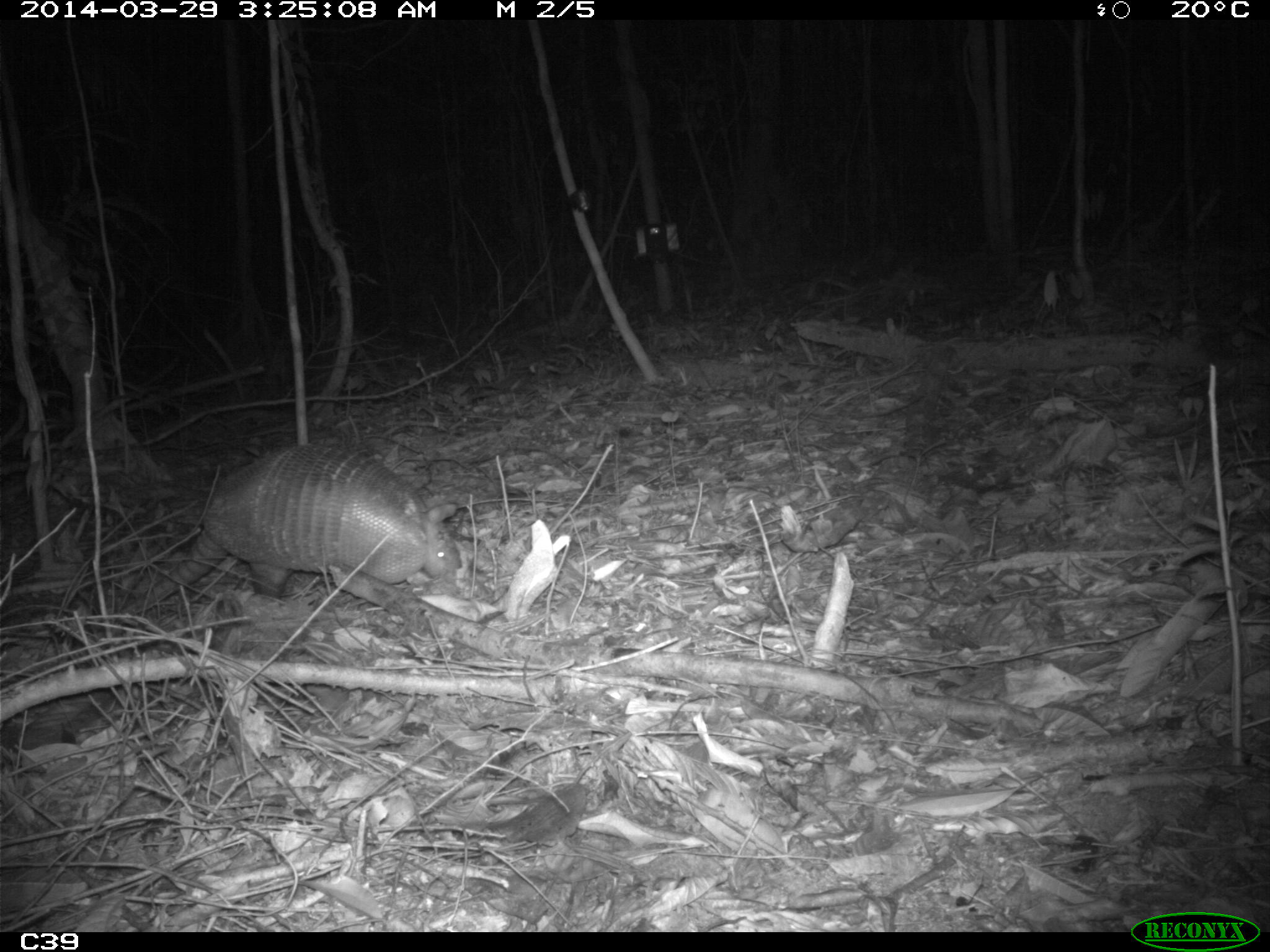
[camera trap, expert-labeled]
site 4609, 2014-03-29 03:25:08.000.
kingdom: Animalia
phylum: Chordata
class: Mammalia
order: Cingulata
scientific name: Cingulata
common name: armadillo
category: unknown armadillo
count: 1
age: adult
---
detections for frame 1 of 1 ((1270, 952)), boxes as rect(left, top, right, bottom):
unknown armadillo: rect(115, 443, 457, 618)